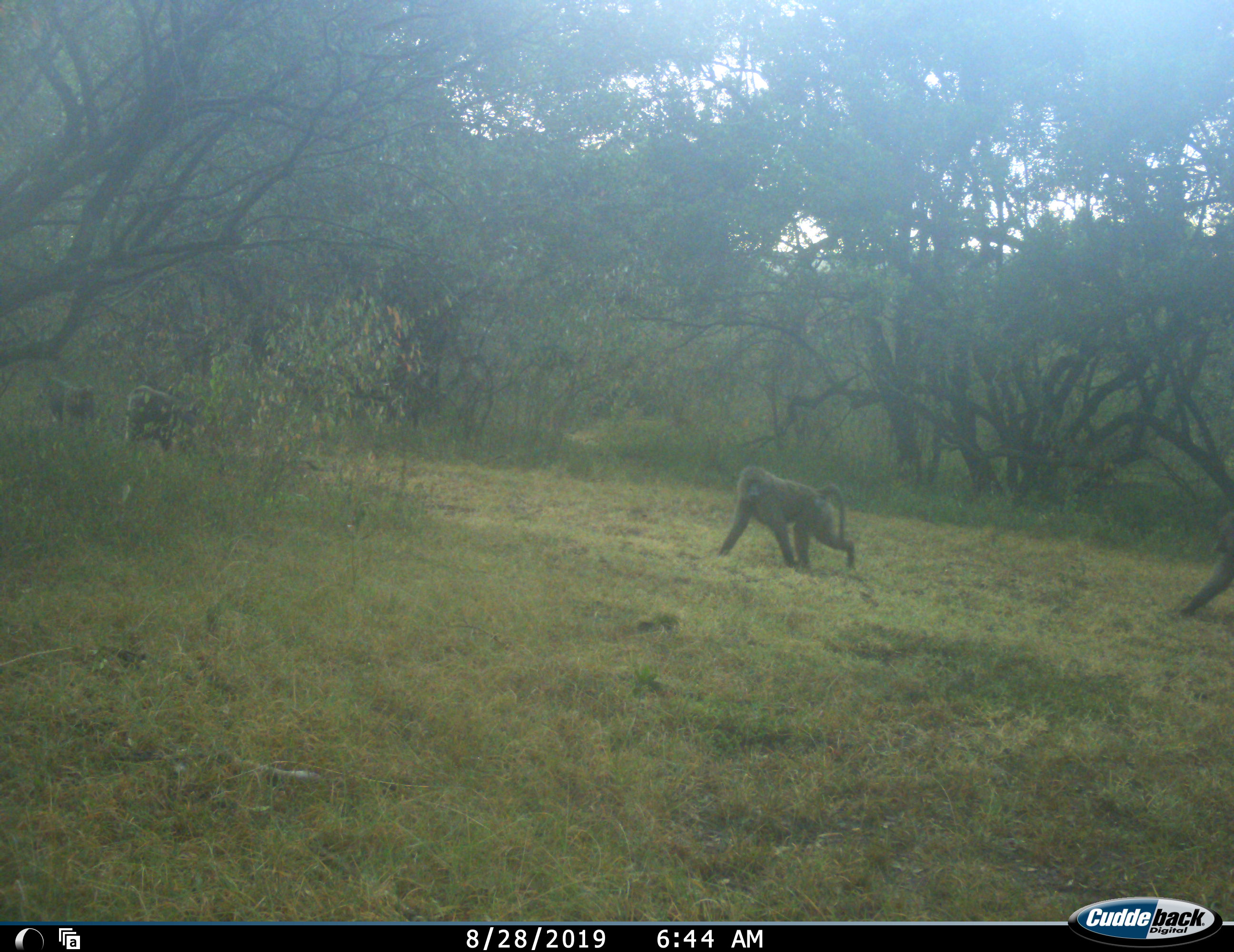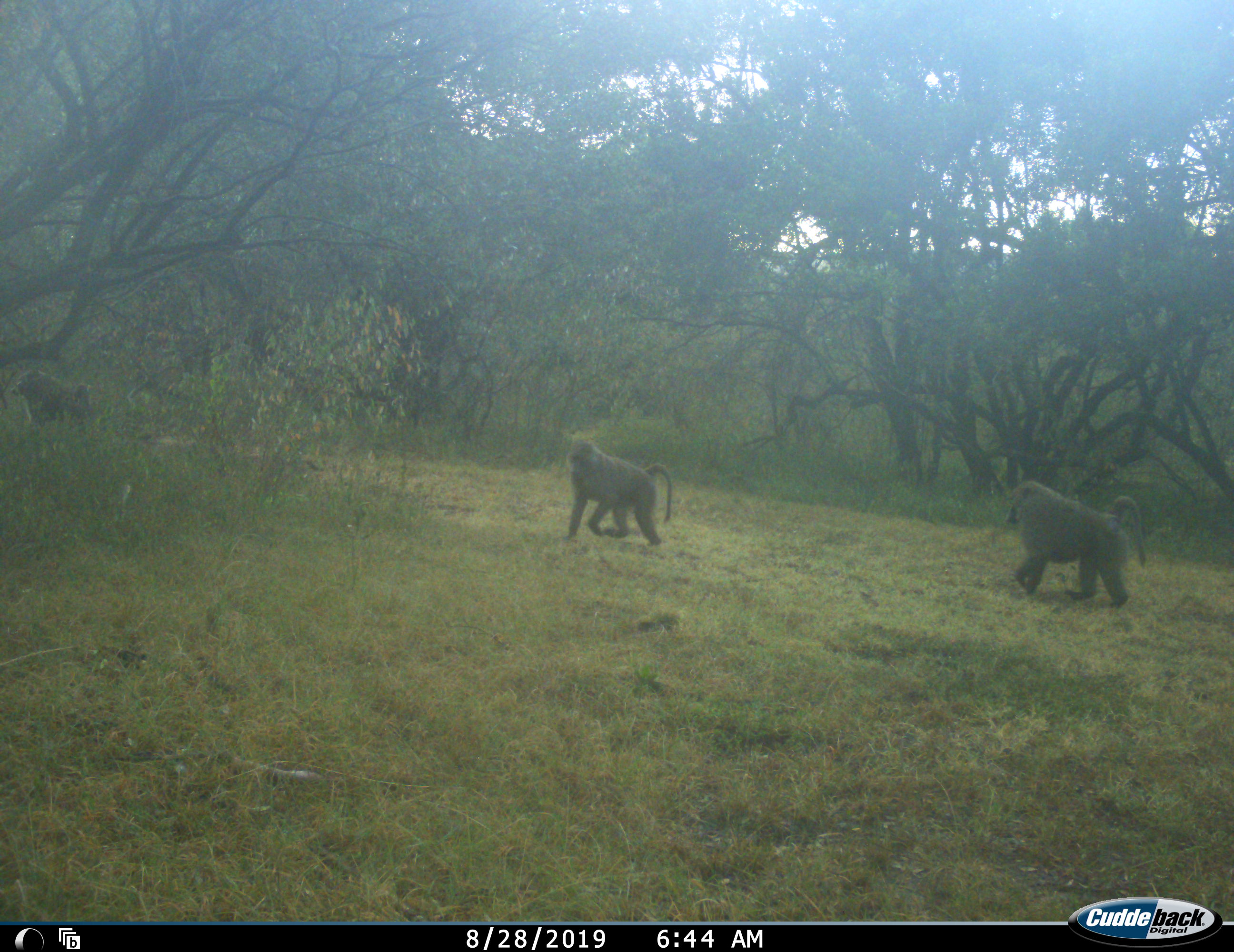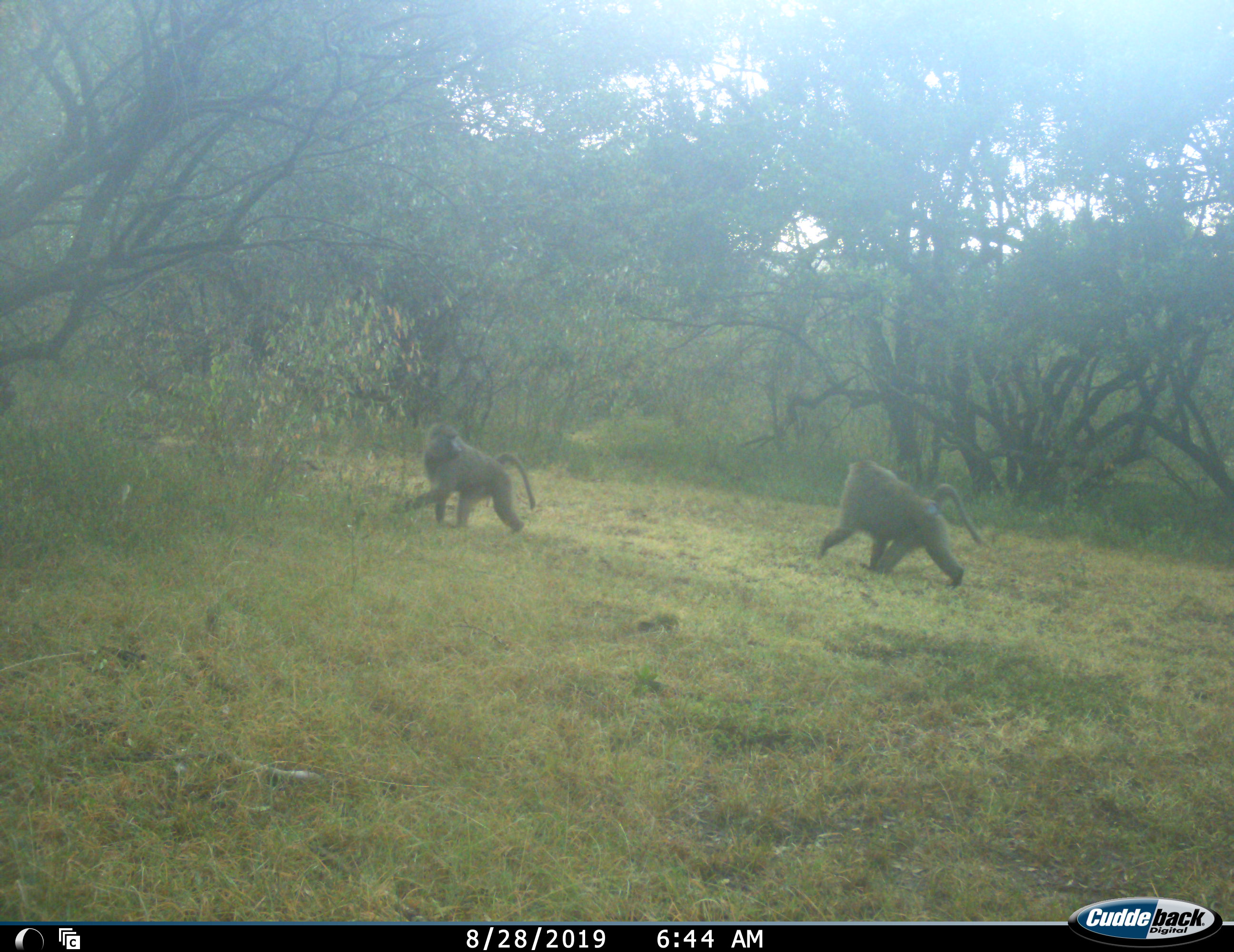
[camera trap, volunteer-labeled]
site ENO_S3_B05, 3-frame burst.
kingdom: Animalia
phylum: Chordata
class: Mammalia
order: Primates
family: Cercopithecidae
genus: Papio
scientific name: Papio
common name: baboon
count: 4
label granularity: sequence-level